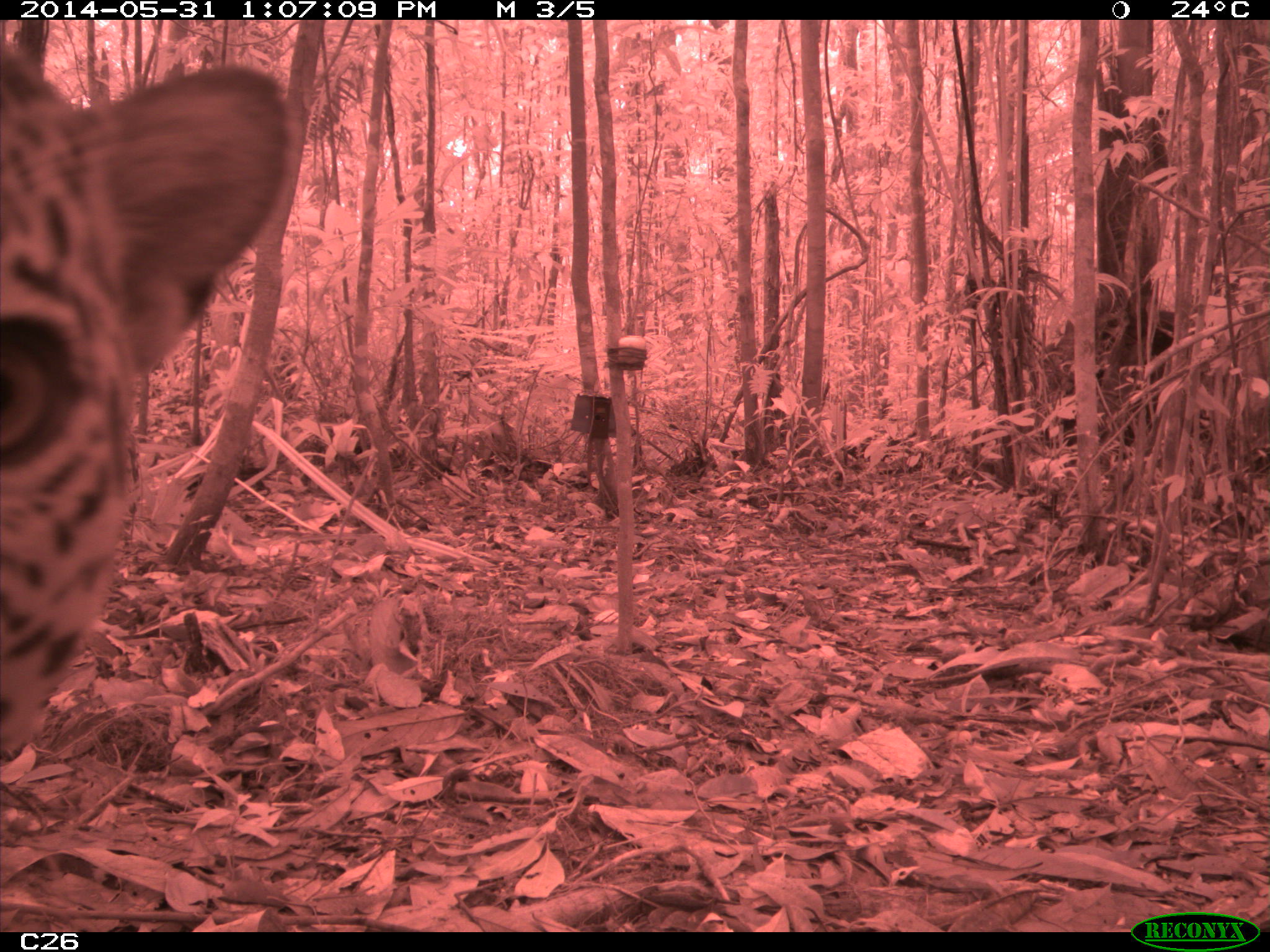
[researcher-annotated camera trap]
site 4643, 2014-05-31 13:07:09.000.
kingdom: Animalia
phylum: Chordata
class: Mammalia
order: Carnivora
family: Felidae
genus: Panthera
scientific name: Panthera onca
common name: jaguar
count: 1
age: adult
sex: male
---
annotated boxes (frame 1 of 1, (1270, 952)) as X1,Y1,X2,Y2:
panthera onca: 0,13,291,768